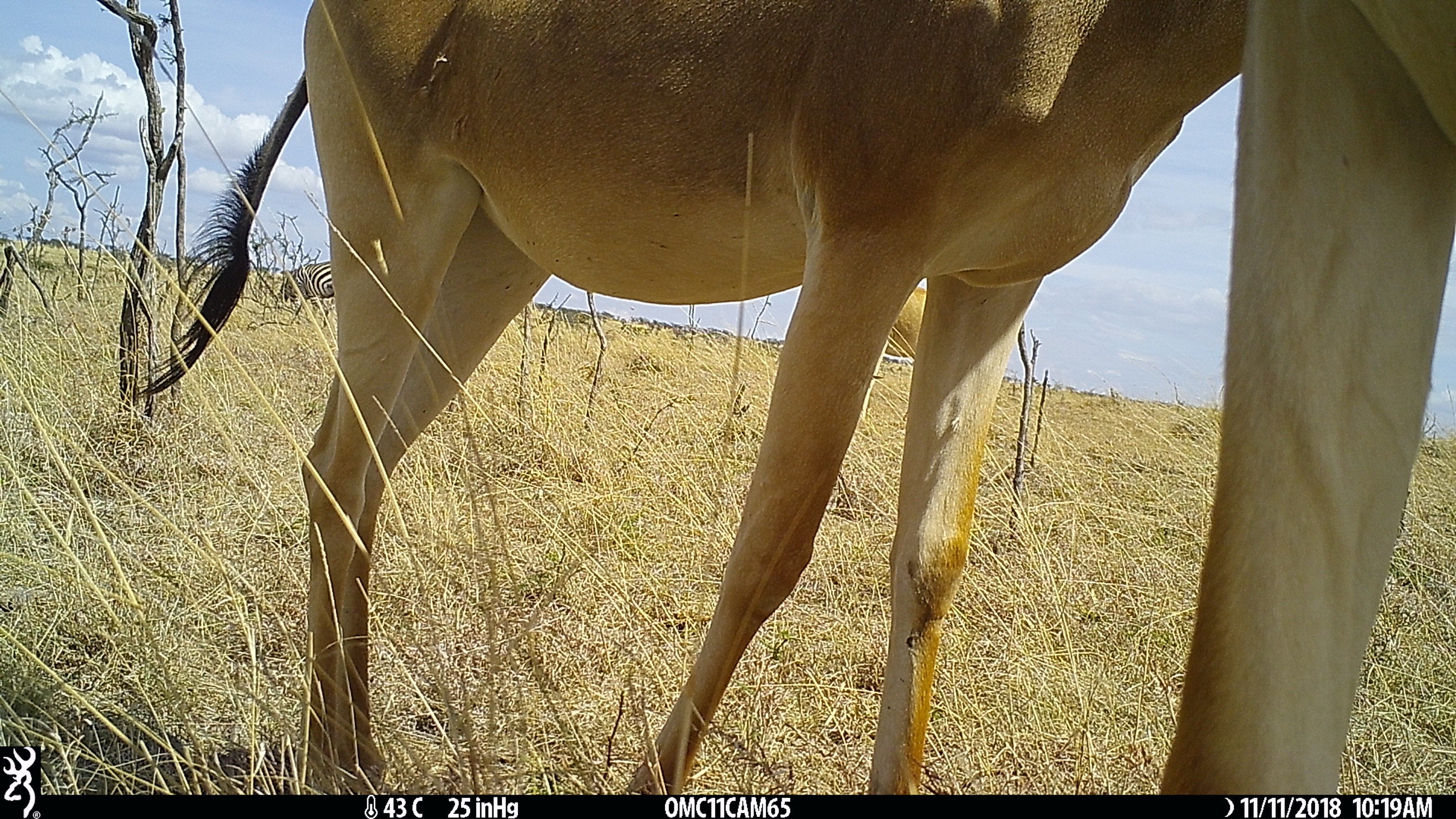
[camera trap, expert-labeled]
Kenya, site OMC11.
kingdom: Animalia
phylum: Chordata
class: Mammalia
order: Artiodactyla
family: Bovidae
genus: Alcelaphus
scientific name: Alcelaphus buselaphus cokii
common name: coke's hartebeest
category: hartebeest cokes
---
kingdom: Animalia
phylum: Chordata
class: Mammalia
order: Perissodactyla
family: Equidae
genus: Equus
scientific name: Equus quagga burchellii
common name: burchell's zebra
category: zebra